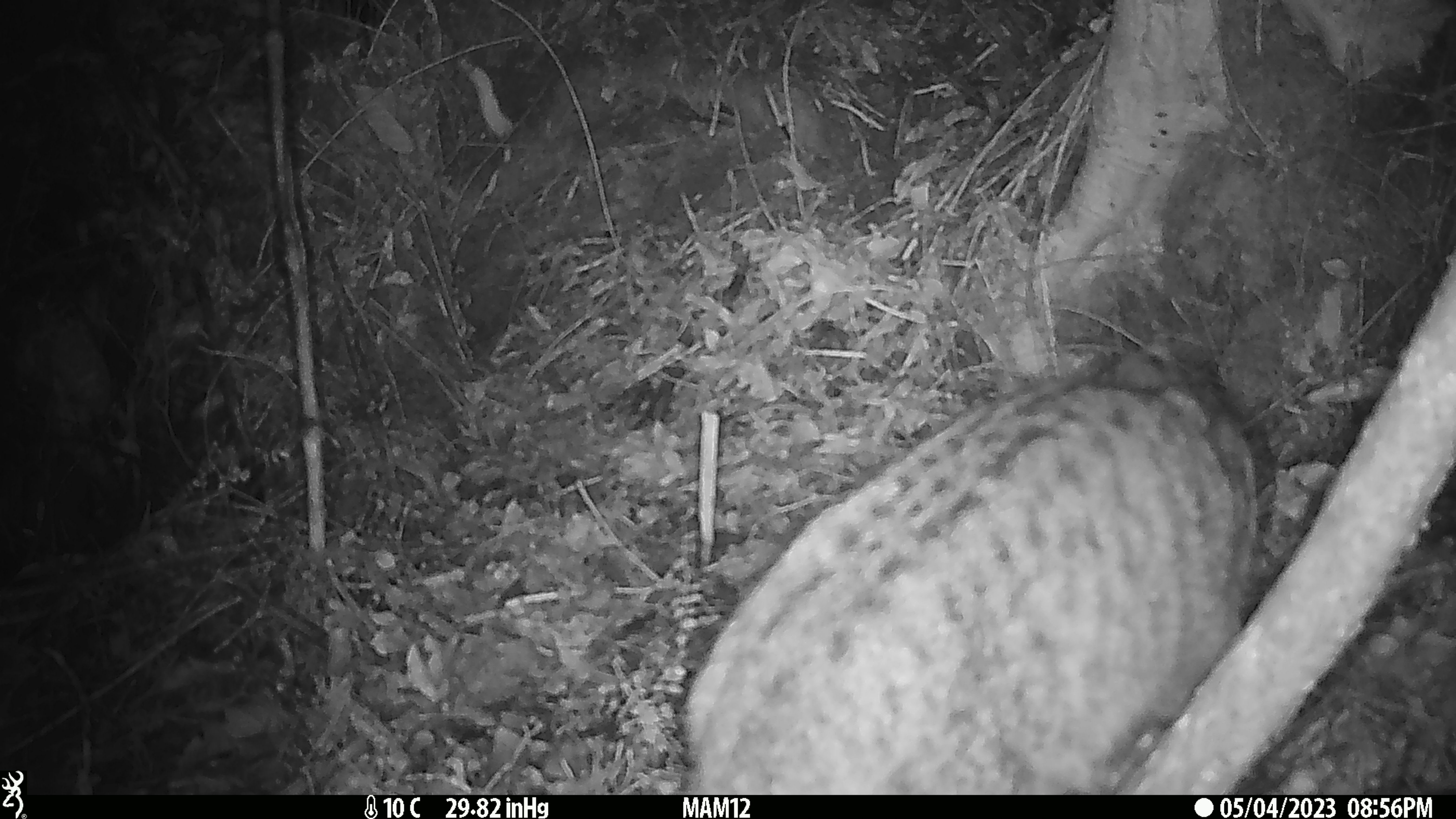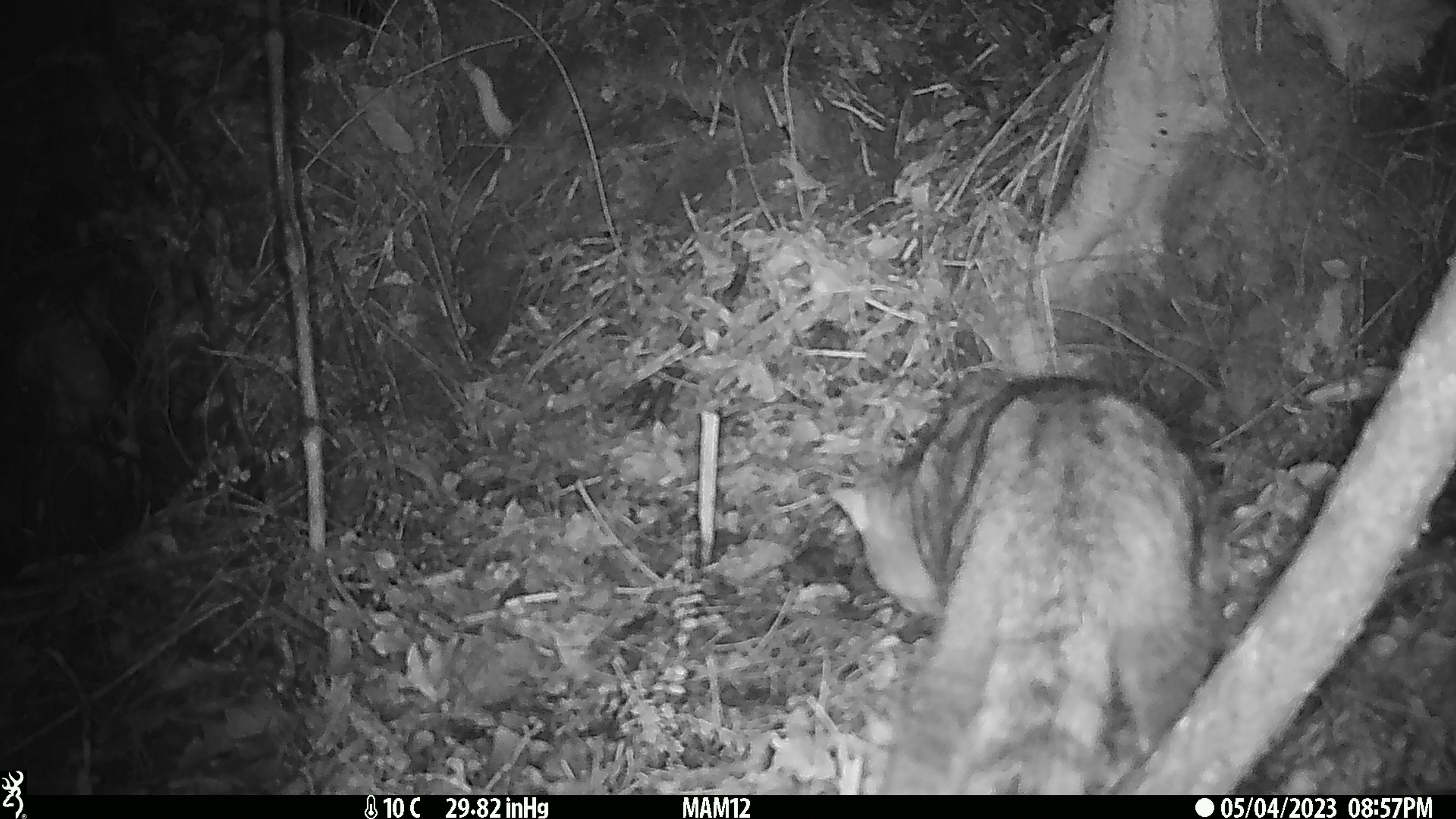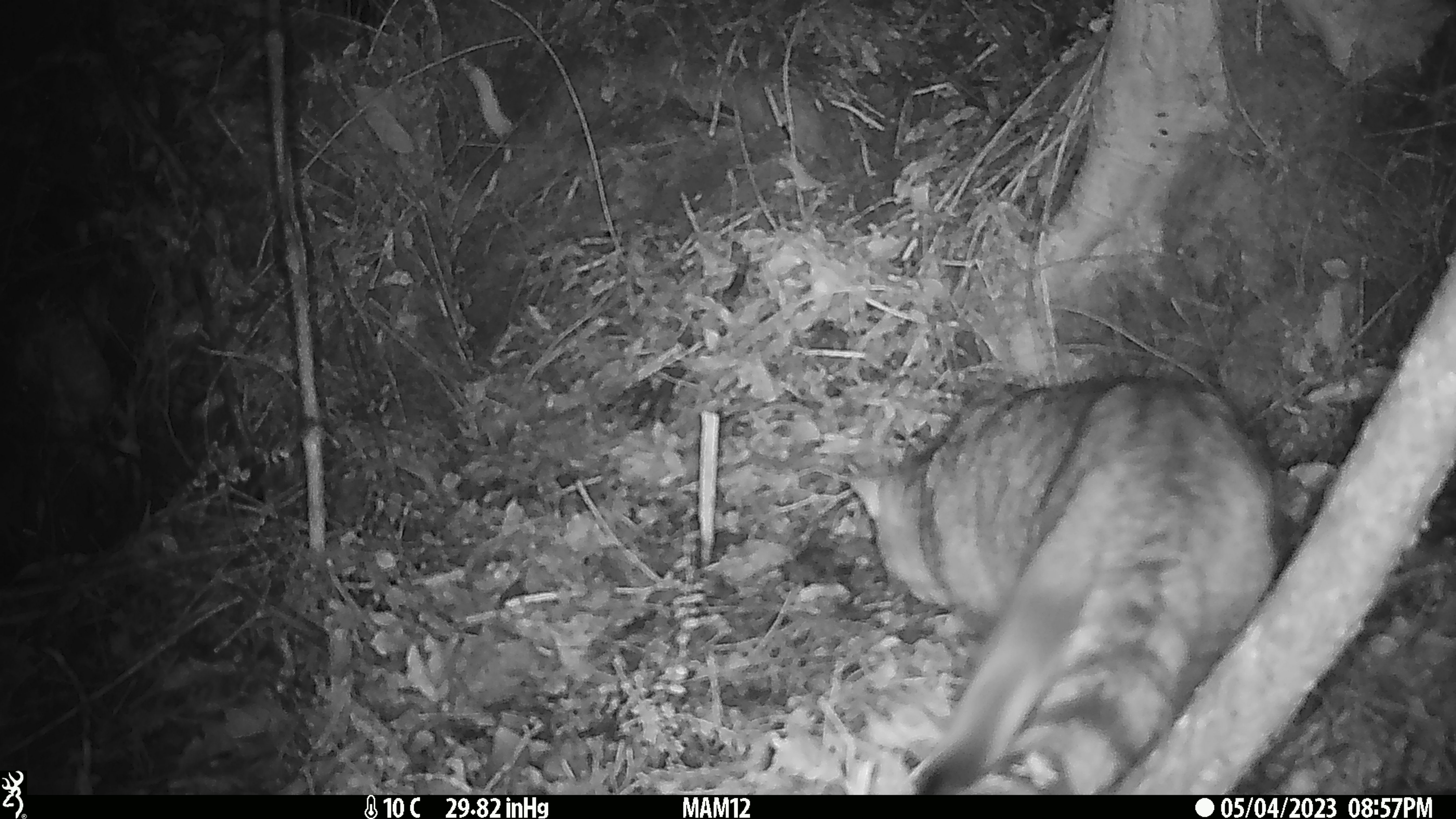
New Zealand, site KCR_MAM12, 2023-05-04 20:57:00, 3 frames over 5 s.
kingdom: Animalia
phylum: Chordata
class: Mammalia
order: Carnivora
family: Felidae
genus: Felis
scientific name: Felis catus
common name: domestic cat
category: cat